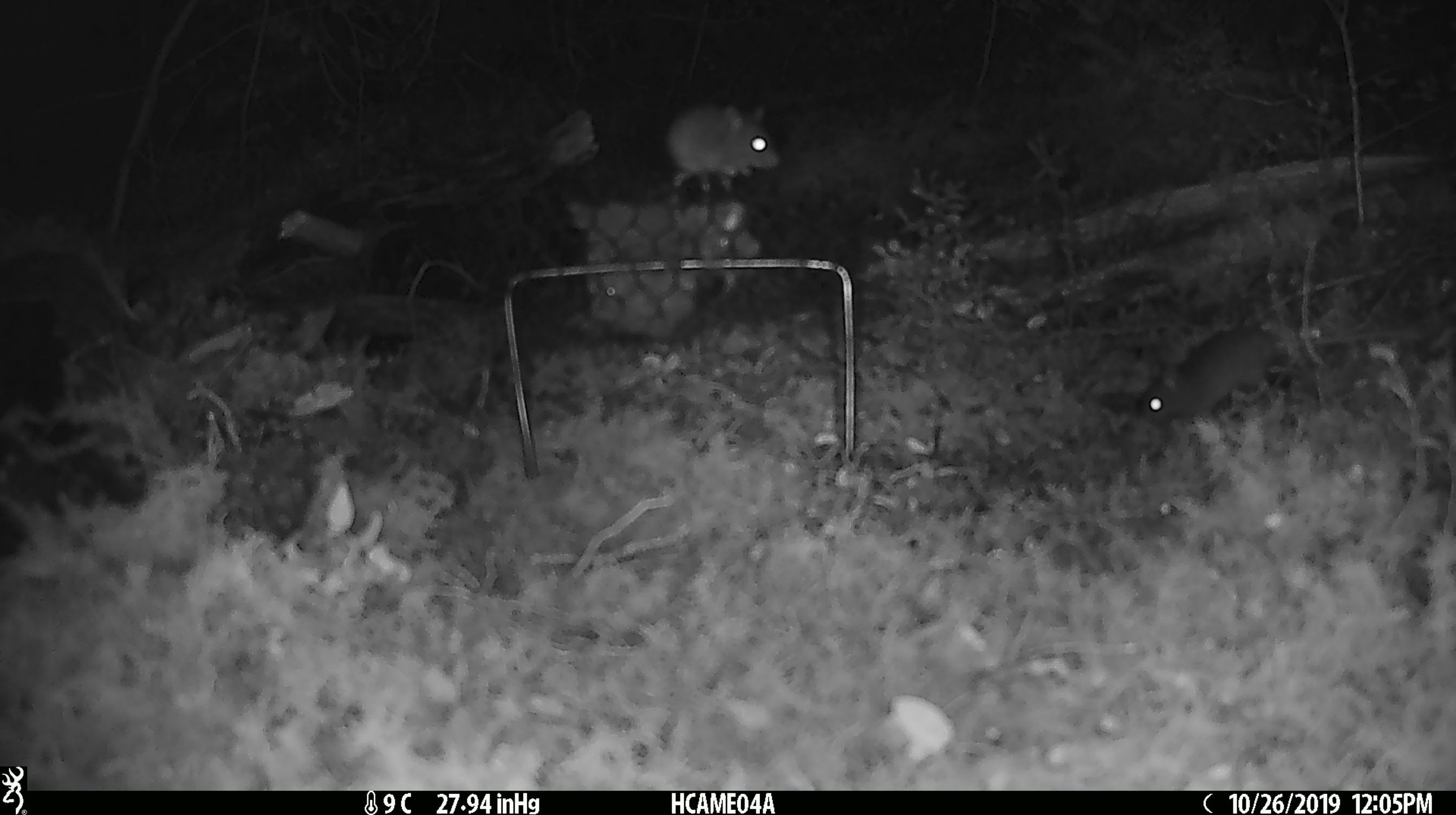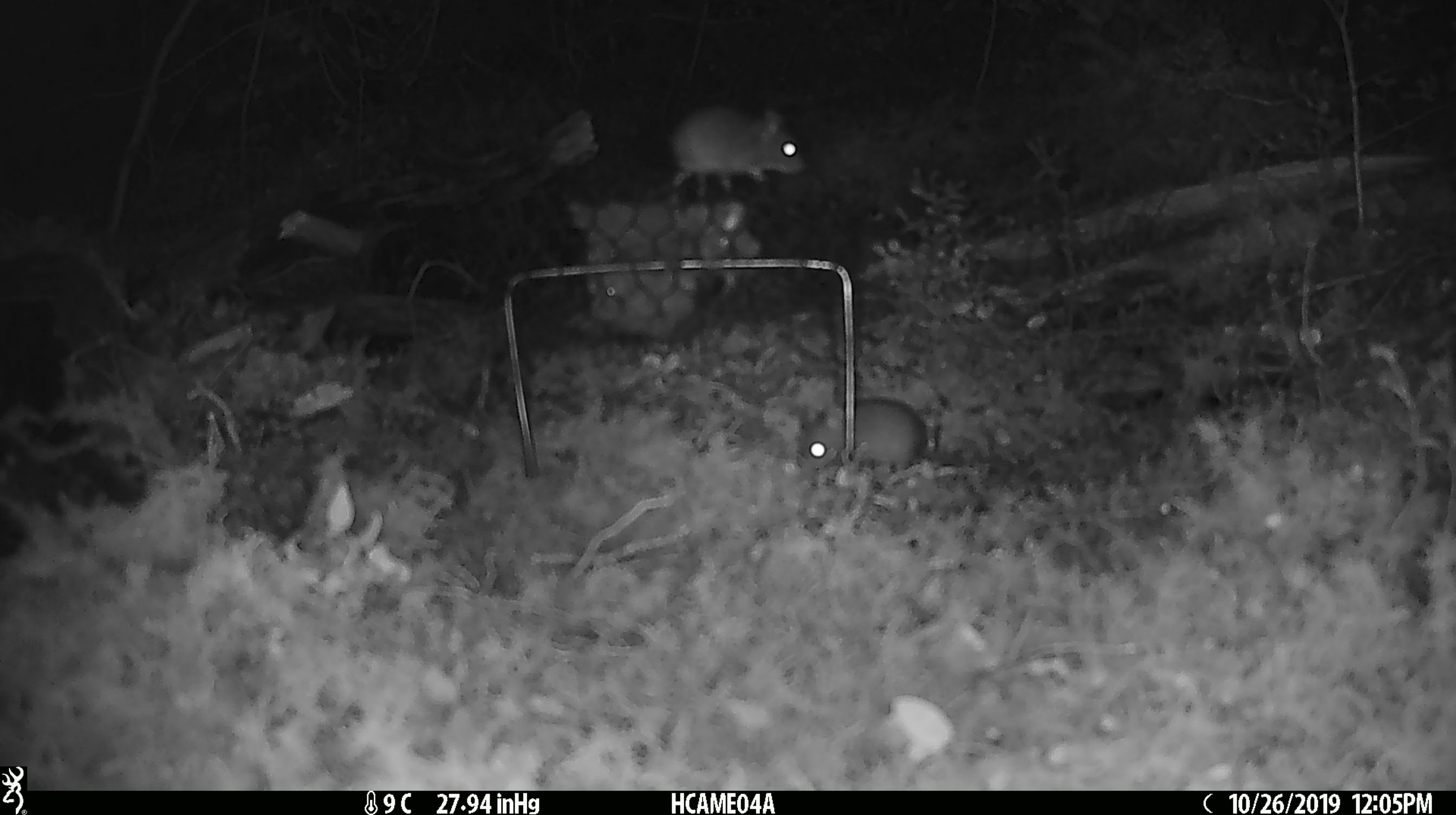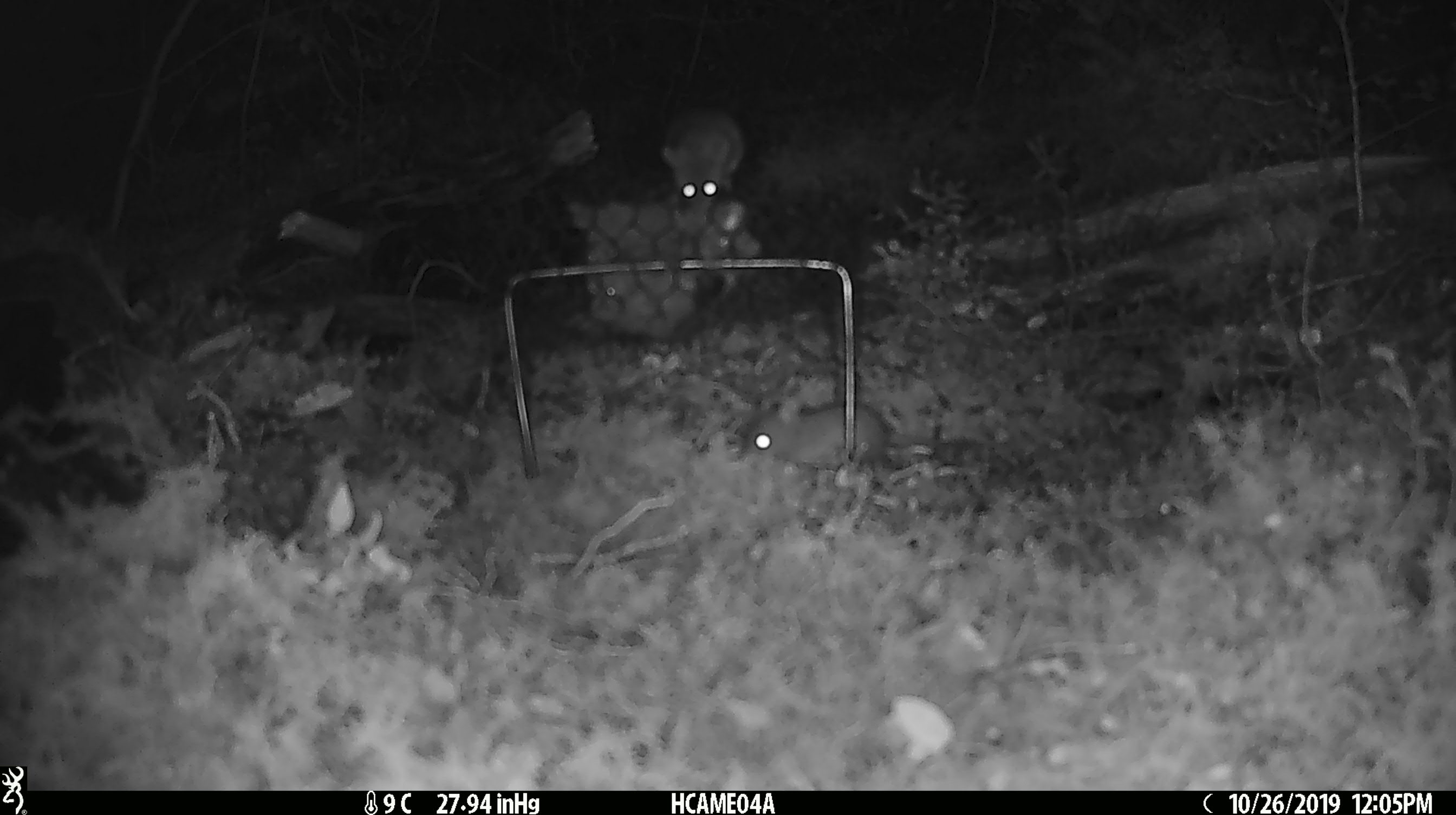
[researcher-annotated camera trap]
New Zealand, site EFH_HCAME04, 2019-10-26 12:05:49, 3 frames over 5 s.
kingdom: Animalia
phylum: Chordata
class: Mammalia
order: Rodentia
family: Muridae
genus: Mus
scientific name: Mus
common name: mouse